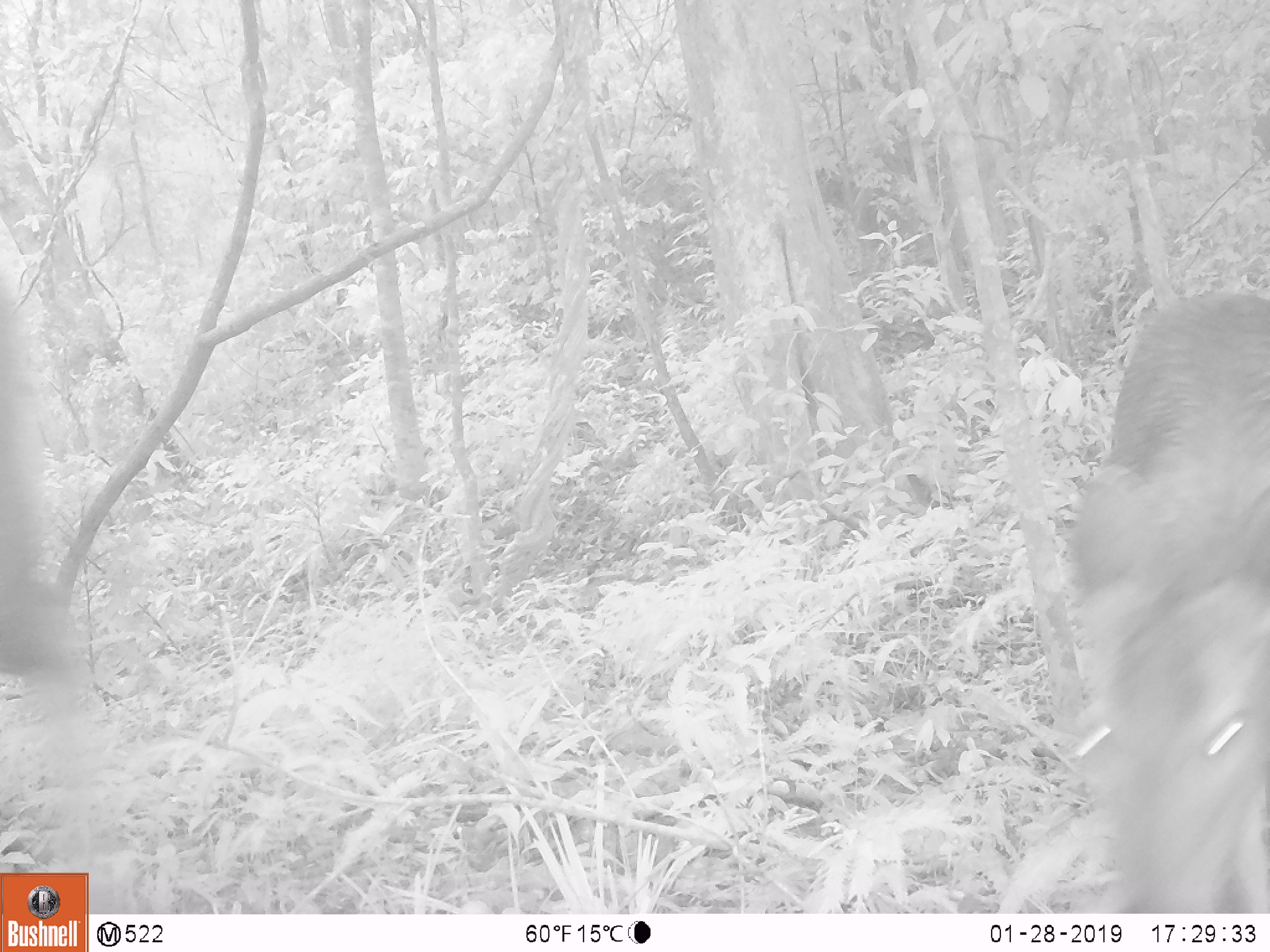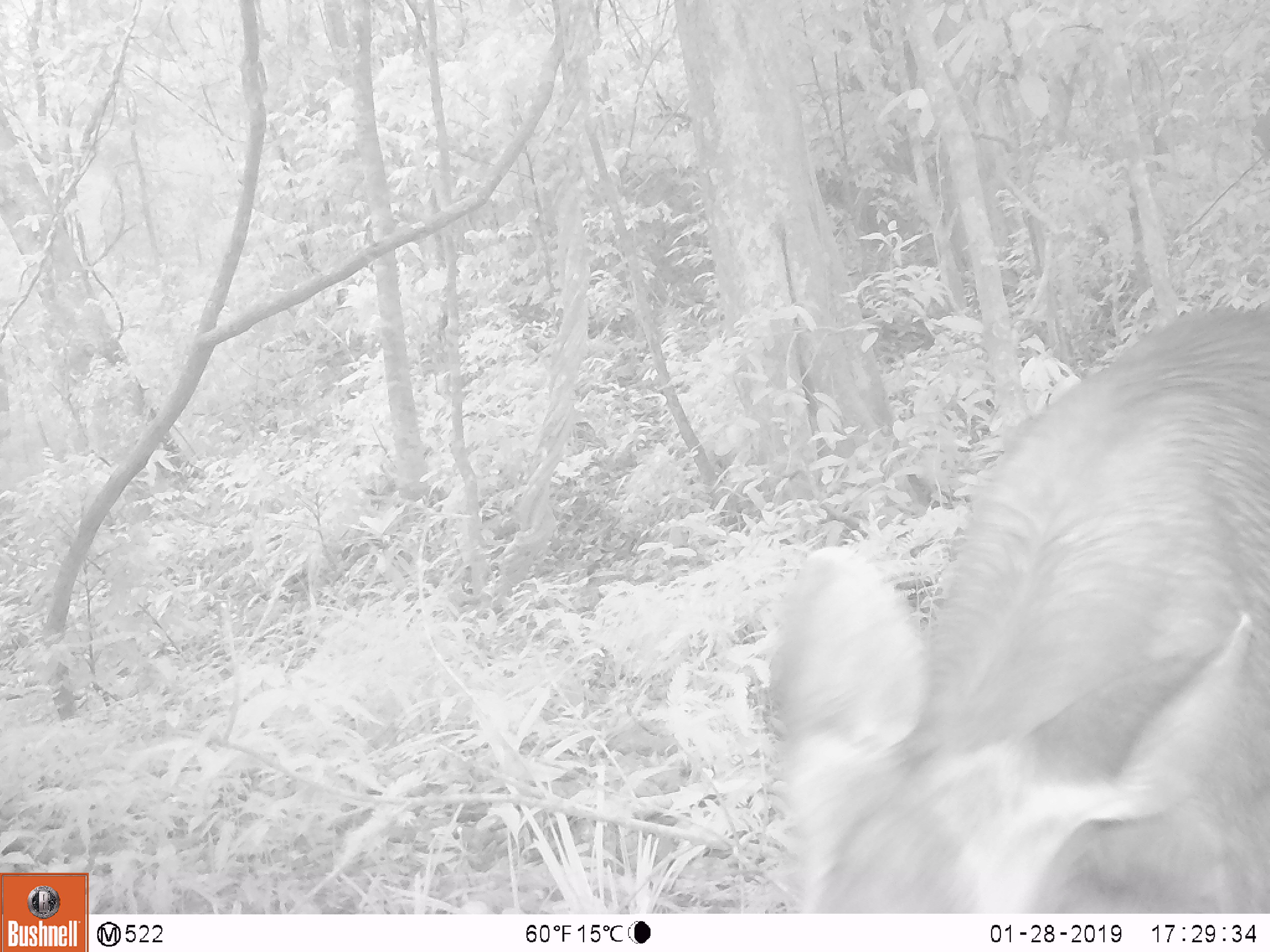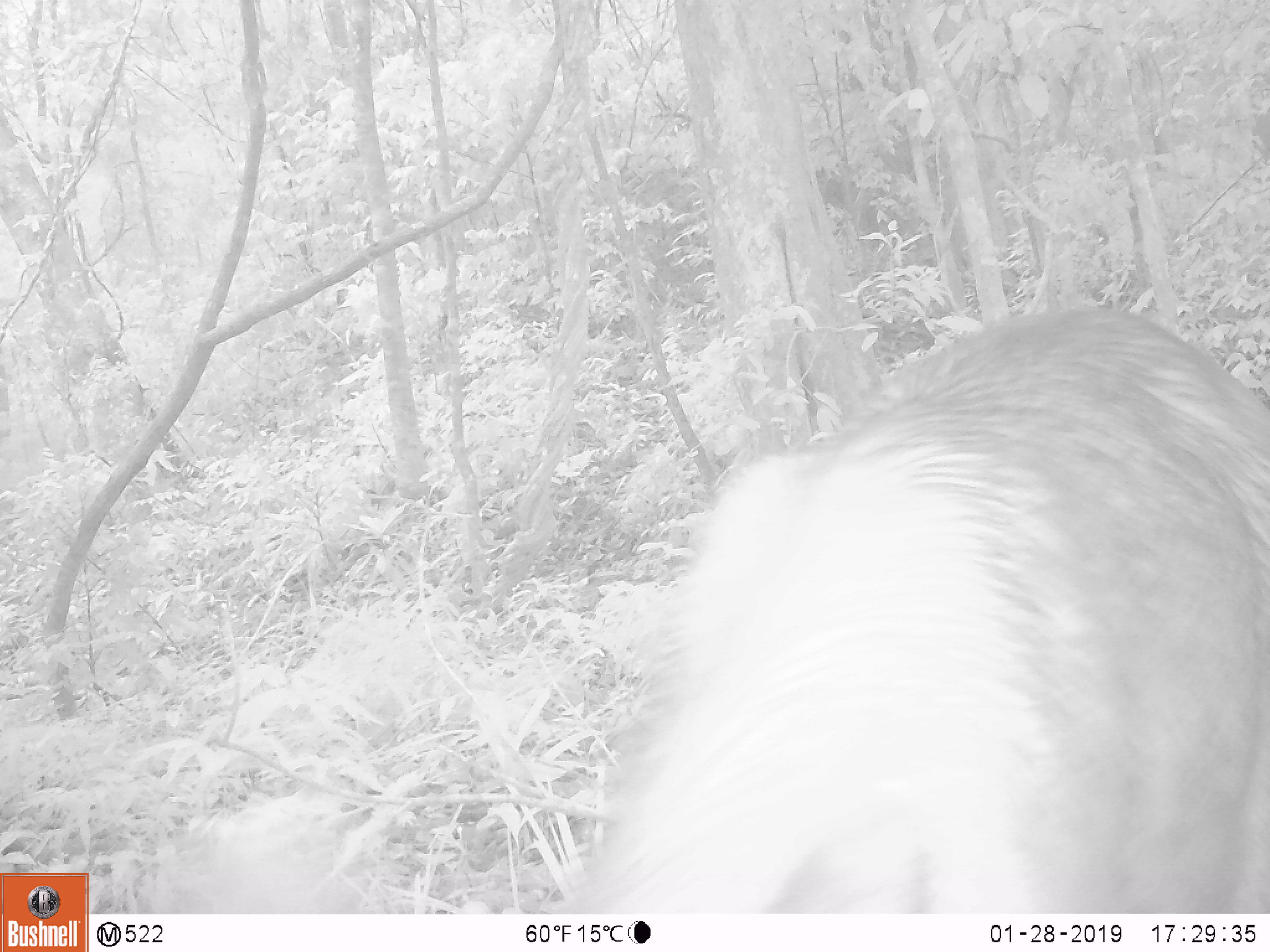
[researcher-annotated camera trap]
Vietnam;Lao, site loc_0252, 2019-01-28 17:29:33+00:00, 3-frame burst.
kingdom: Animalia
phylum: Chordata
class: Mammalia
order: Artiodactyla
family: Cervidae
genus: Rusa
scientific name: Rusa unicolor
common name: sambar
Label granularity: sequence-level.